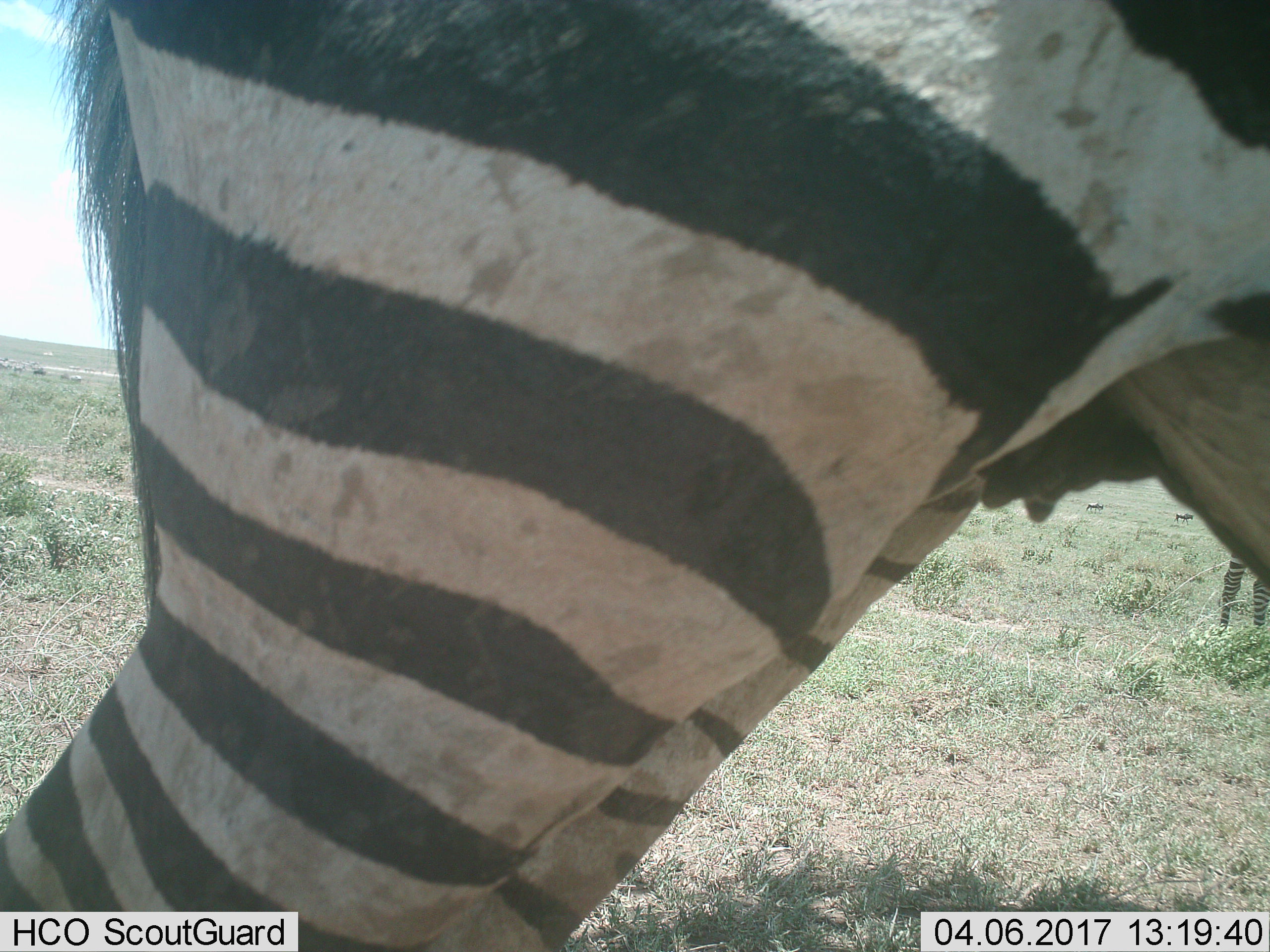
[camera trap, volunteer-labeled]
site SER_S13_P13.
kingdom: Animalia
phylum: Chordata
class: Mammalia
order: Perissodactyla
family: Equidae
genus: Equus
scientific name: Equus quagga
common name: plains zebra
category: zebraplains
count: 2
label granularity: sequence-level